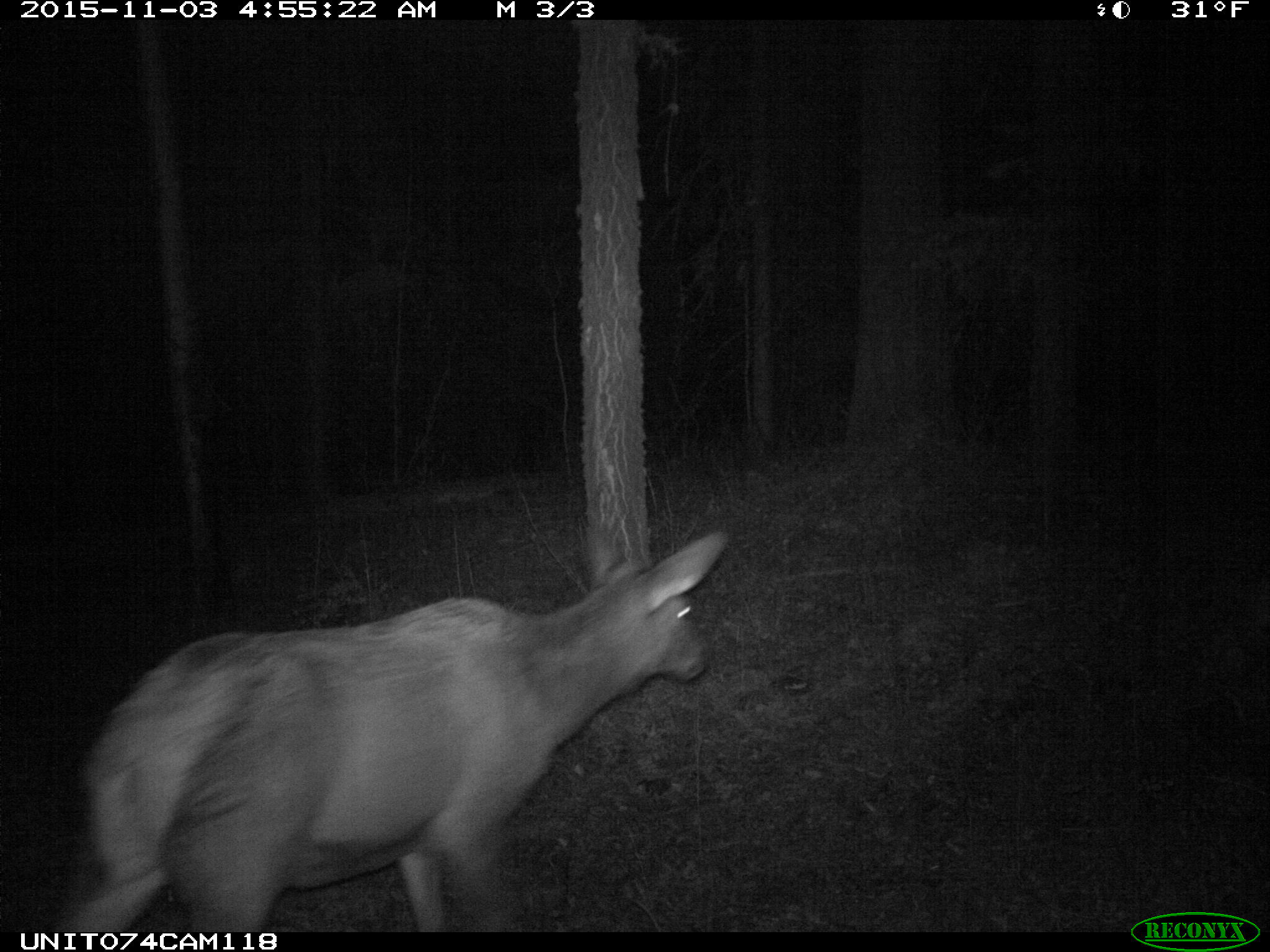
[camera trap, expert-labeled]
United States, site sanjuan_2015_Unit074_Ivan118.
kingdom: Animalia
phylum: Chordata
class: Mammalia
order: Artiodactyla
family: Cervidae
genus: Cervus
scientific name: Cervus elaphus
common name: red deer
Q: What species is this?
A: Cervus elaphus (red deer).